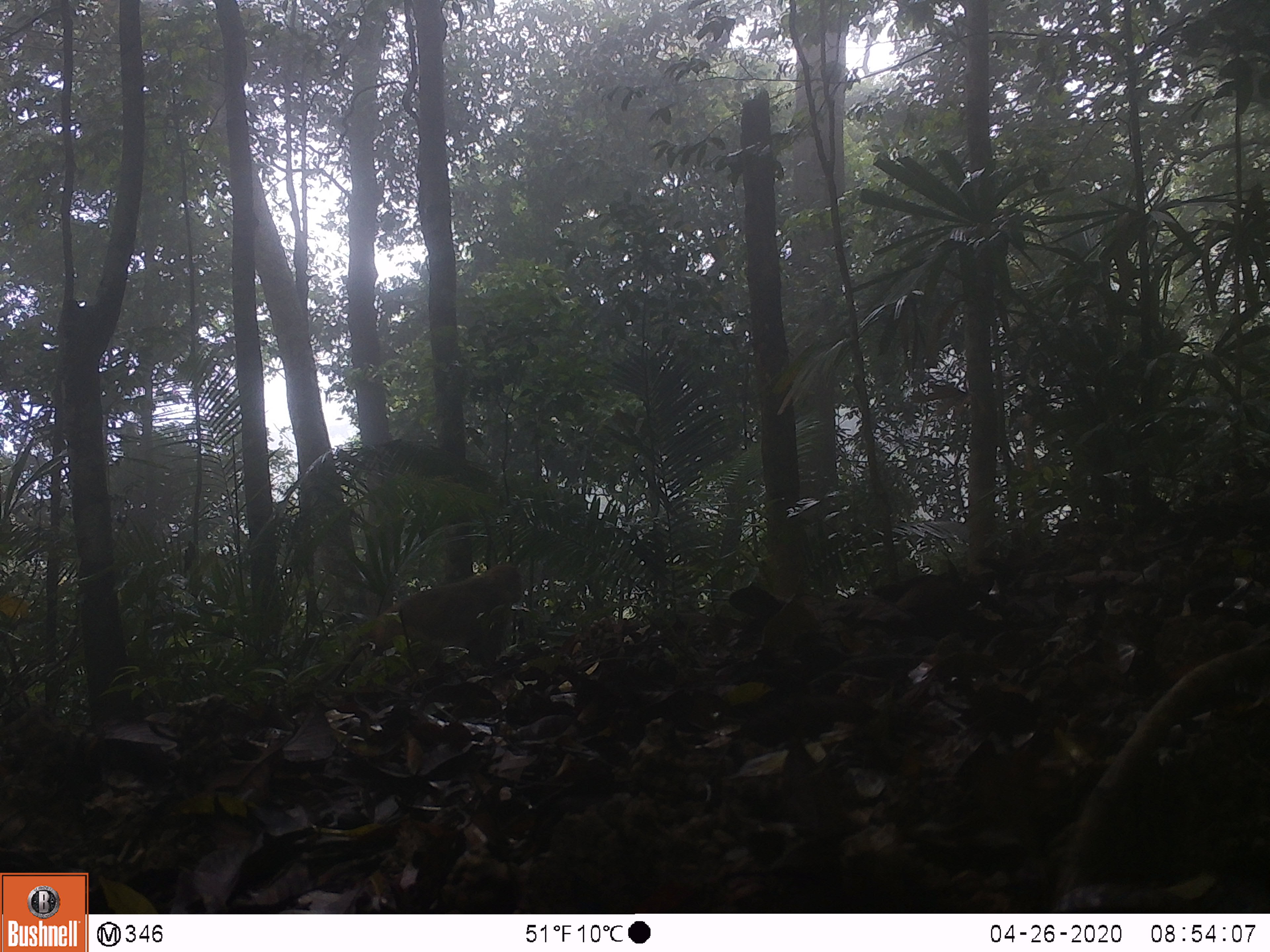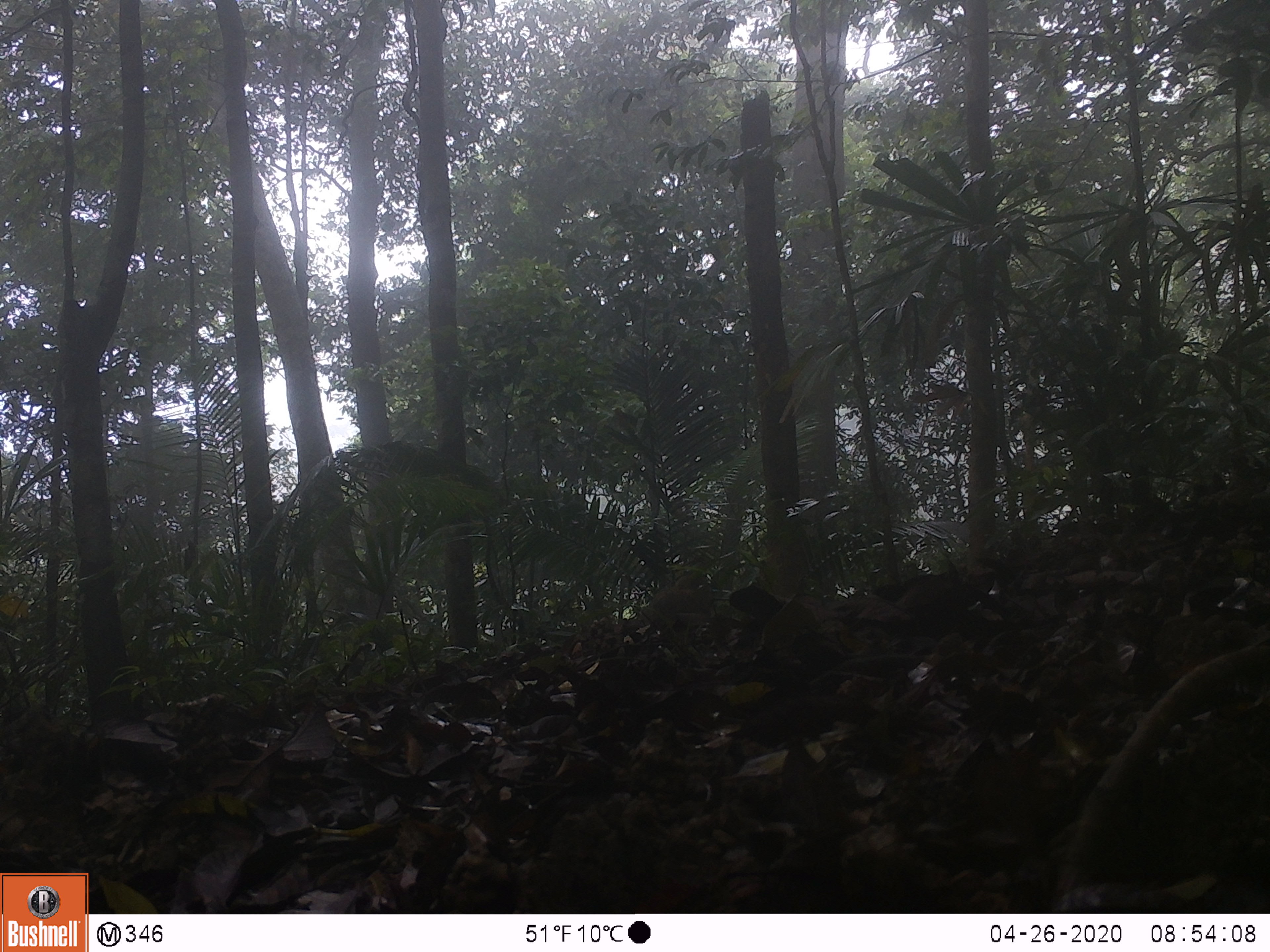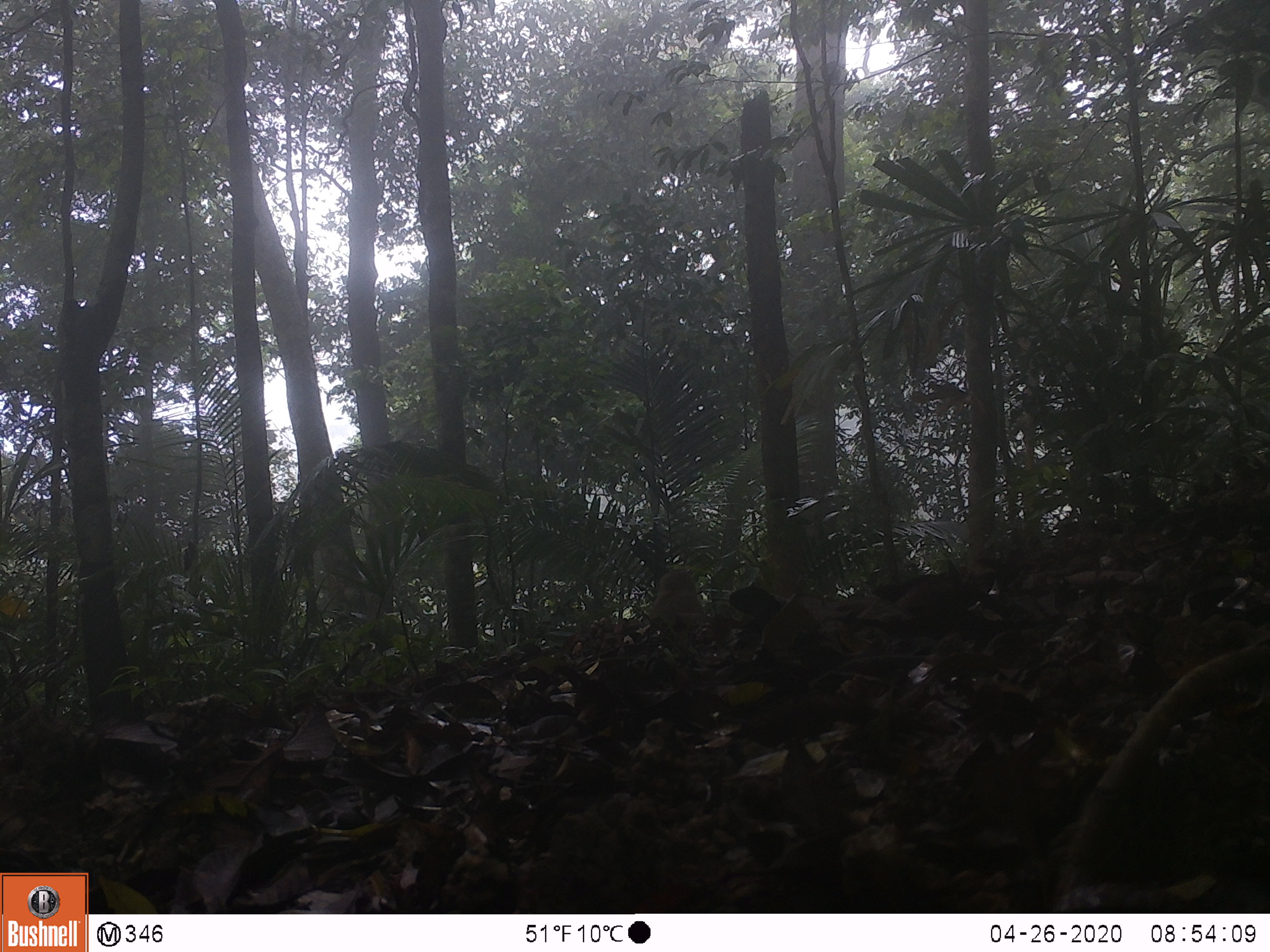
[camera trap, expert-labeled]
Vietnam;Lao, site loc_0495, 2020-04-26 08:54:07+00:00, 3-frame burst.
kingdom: Animalia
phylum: Chordata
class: Mammalia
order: Primates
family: Cercopithecidae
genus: Macaca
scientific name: Macaca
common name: macaques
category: assam or rhesus macaque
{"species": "assam or rhesus macaque (macaques) (Macaca)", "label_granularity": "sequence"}